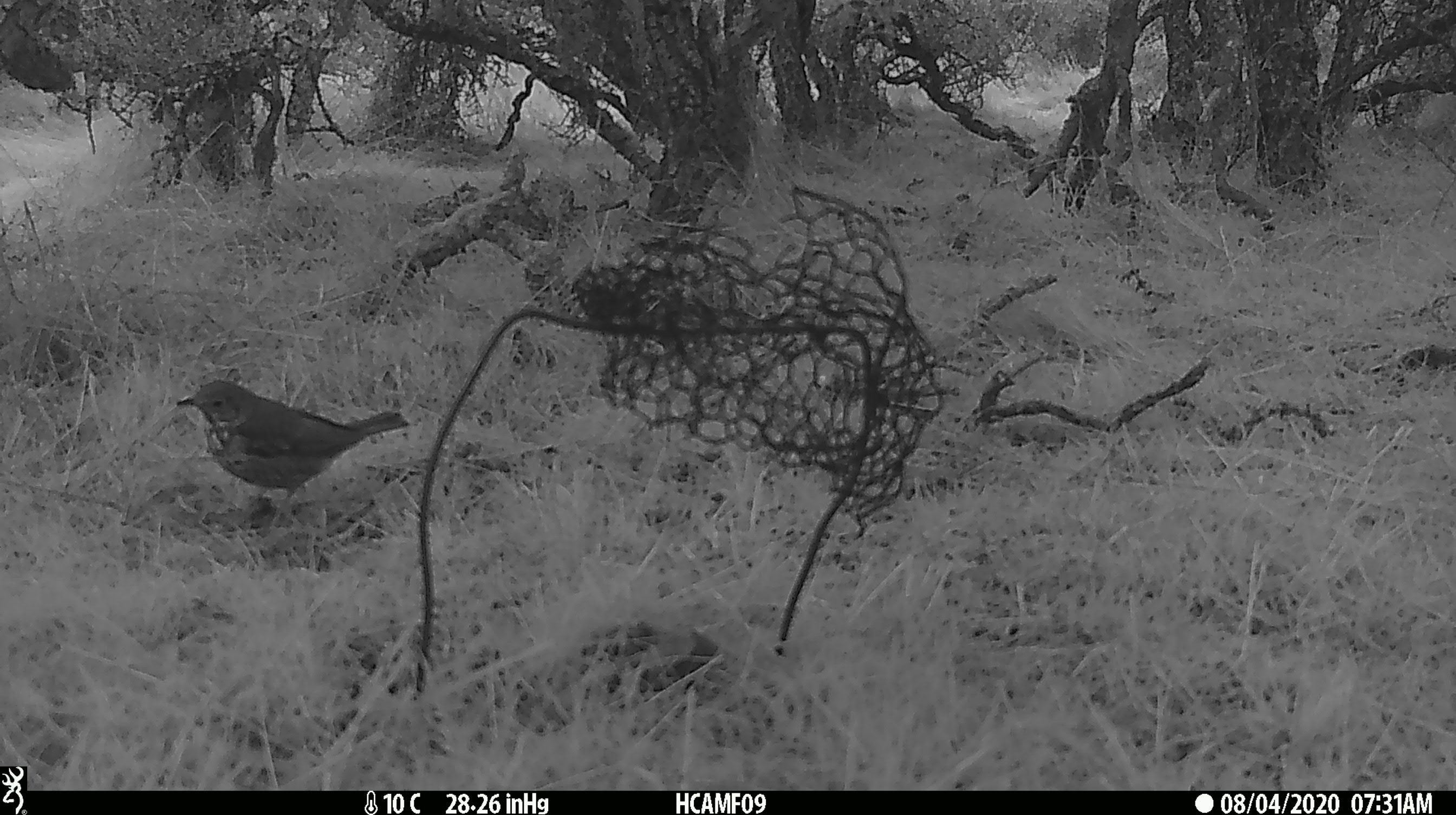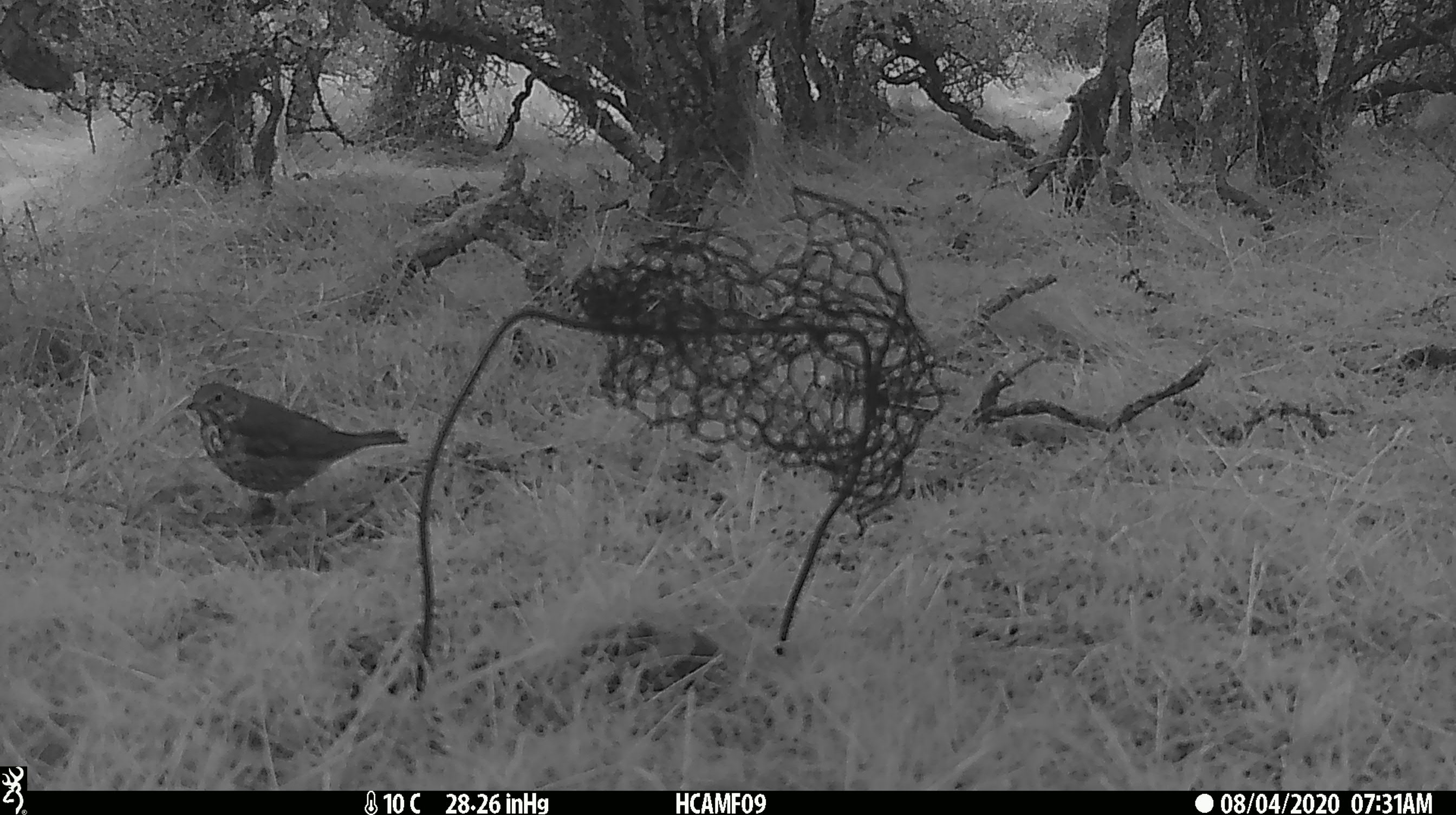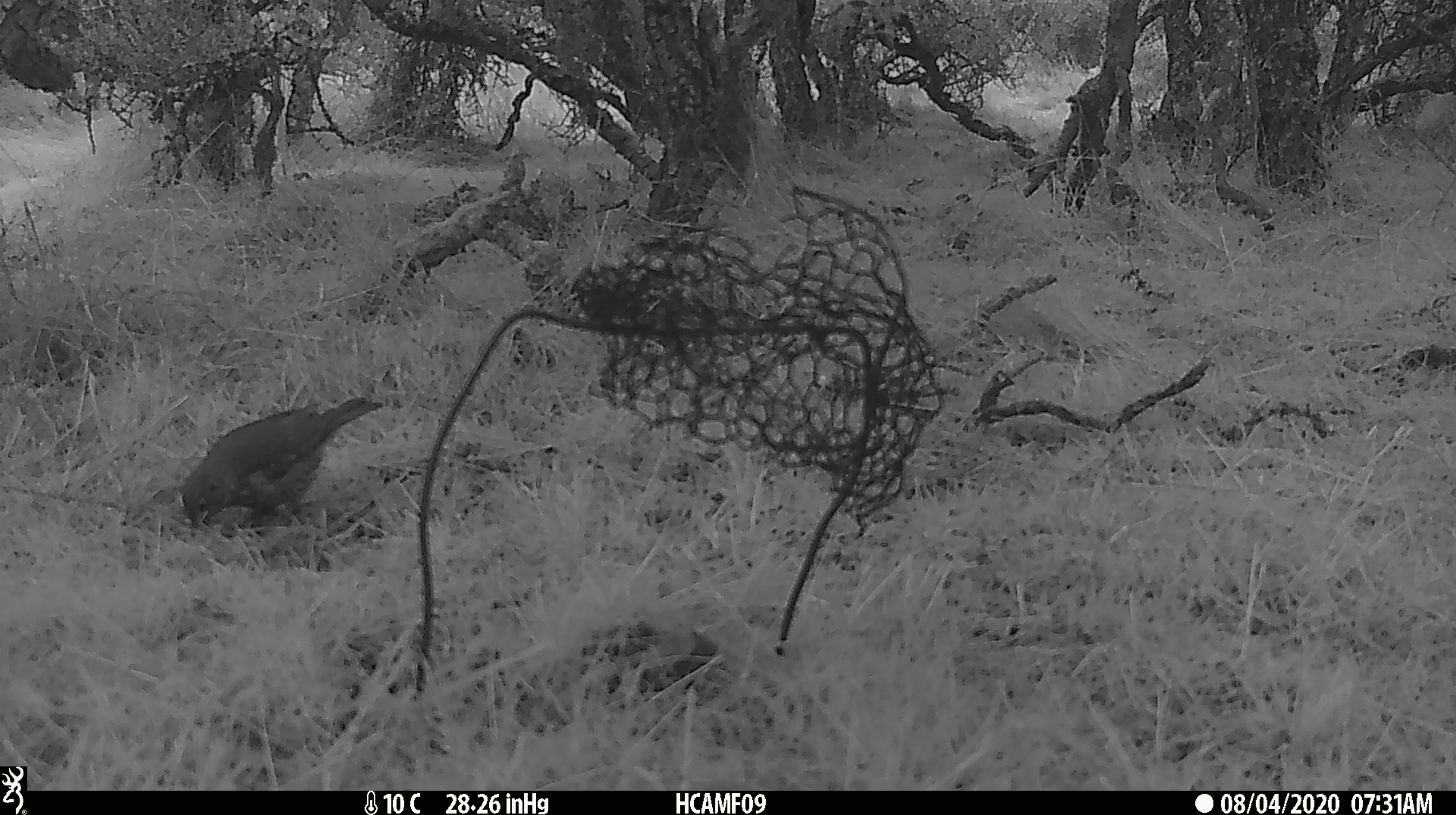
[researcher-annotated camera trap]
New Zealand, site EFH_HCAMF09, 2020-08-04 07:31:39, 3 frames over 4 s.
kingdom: Animalia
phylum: Chordata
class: Aves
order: Passeriformes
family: Turdidae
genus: Turdus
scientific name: Turdus philomelos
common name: song thrush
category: thrush